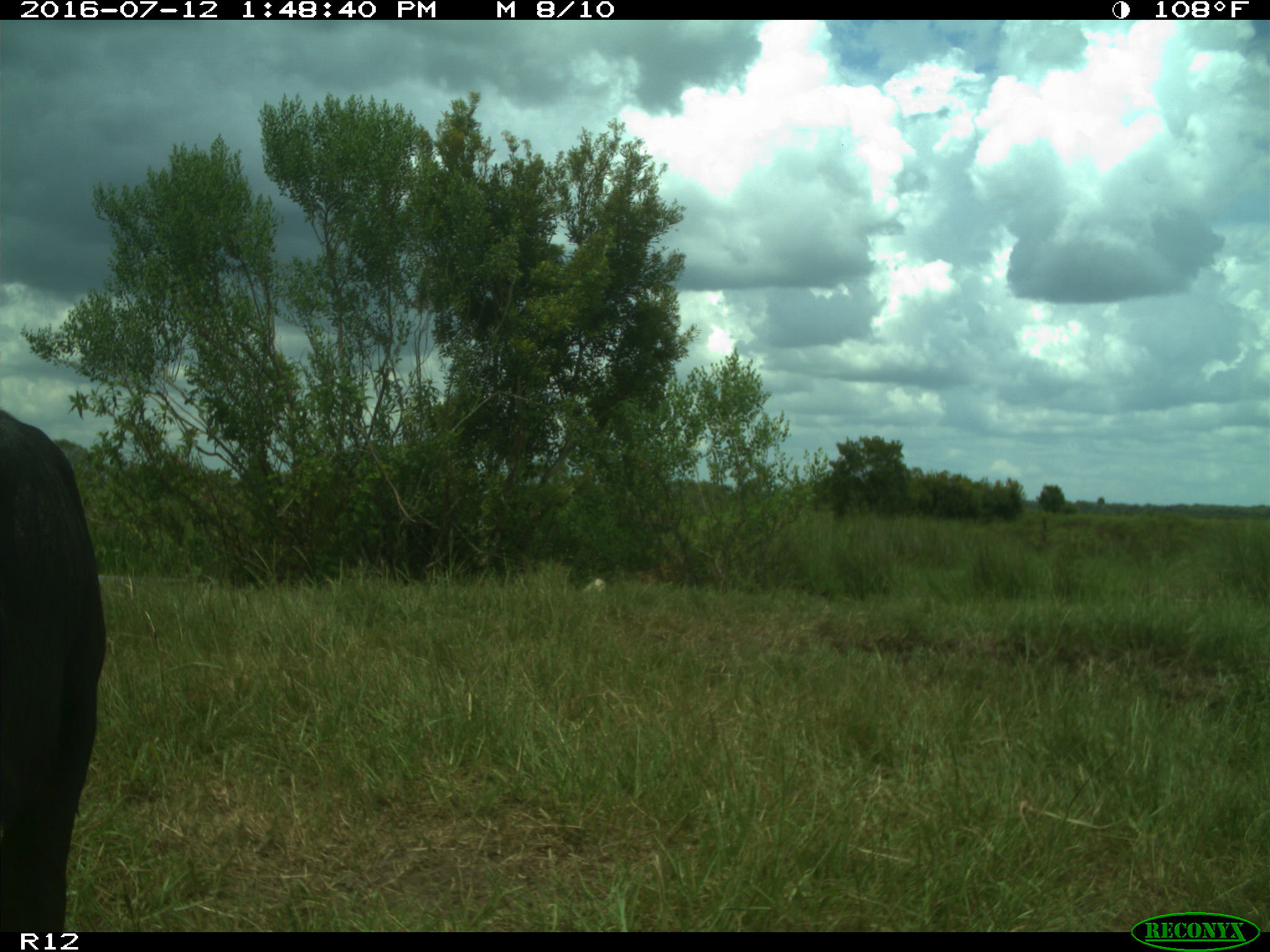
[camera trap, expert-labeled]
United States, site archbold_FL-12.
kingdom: Animalia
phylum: Chordata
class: Mammalia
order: Artiodactyla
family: Bovidae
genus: Bos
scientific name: Bos taurus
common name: domestic cow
Bos taurus (domestic cow).